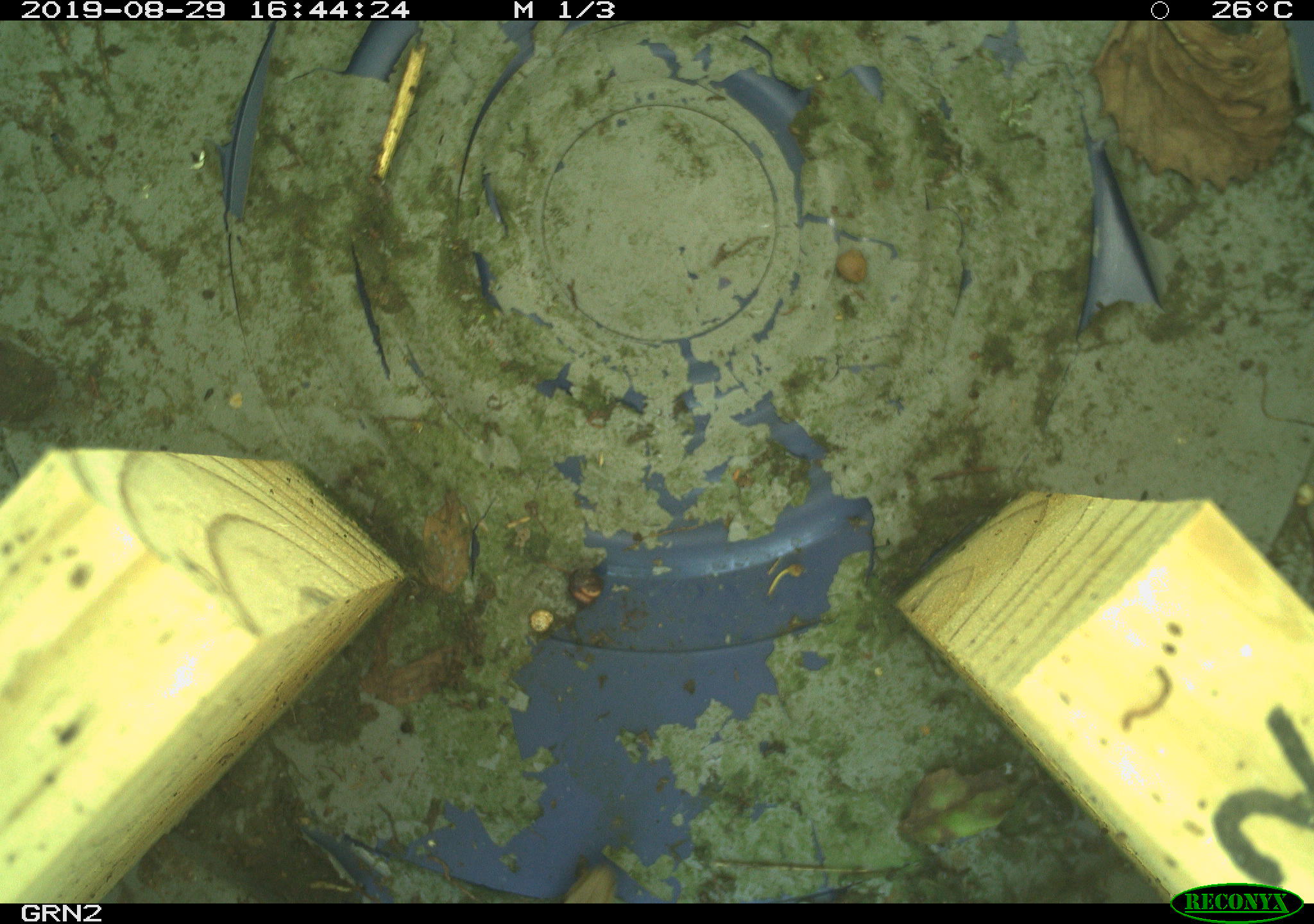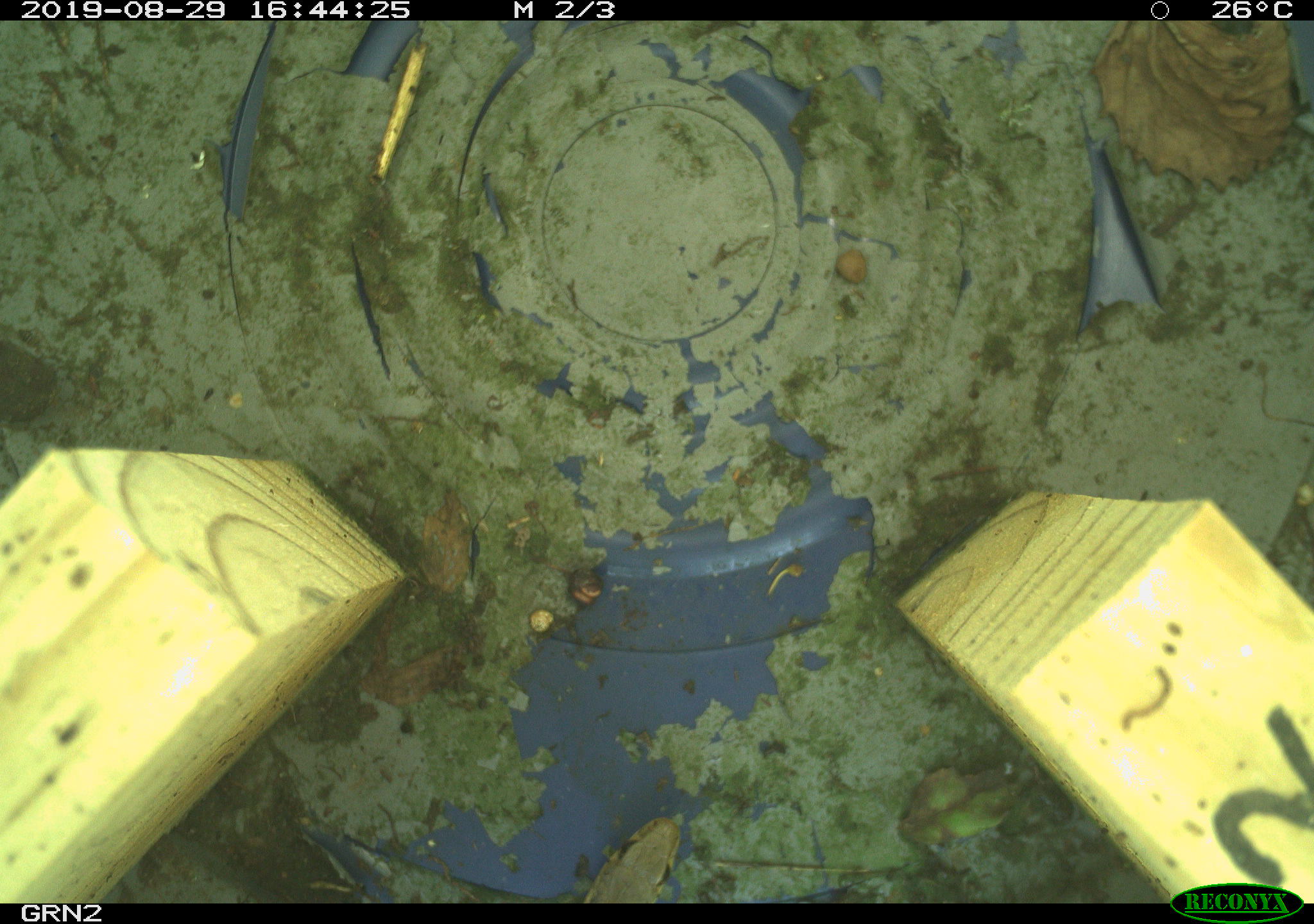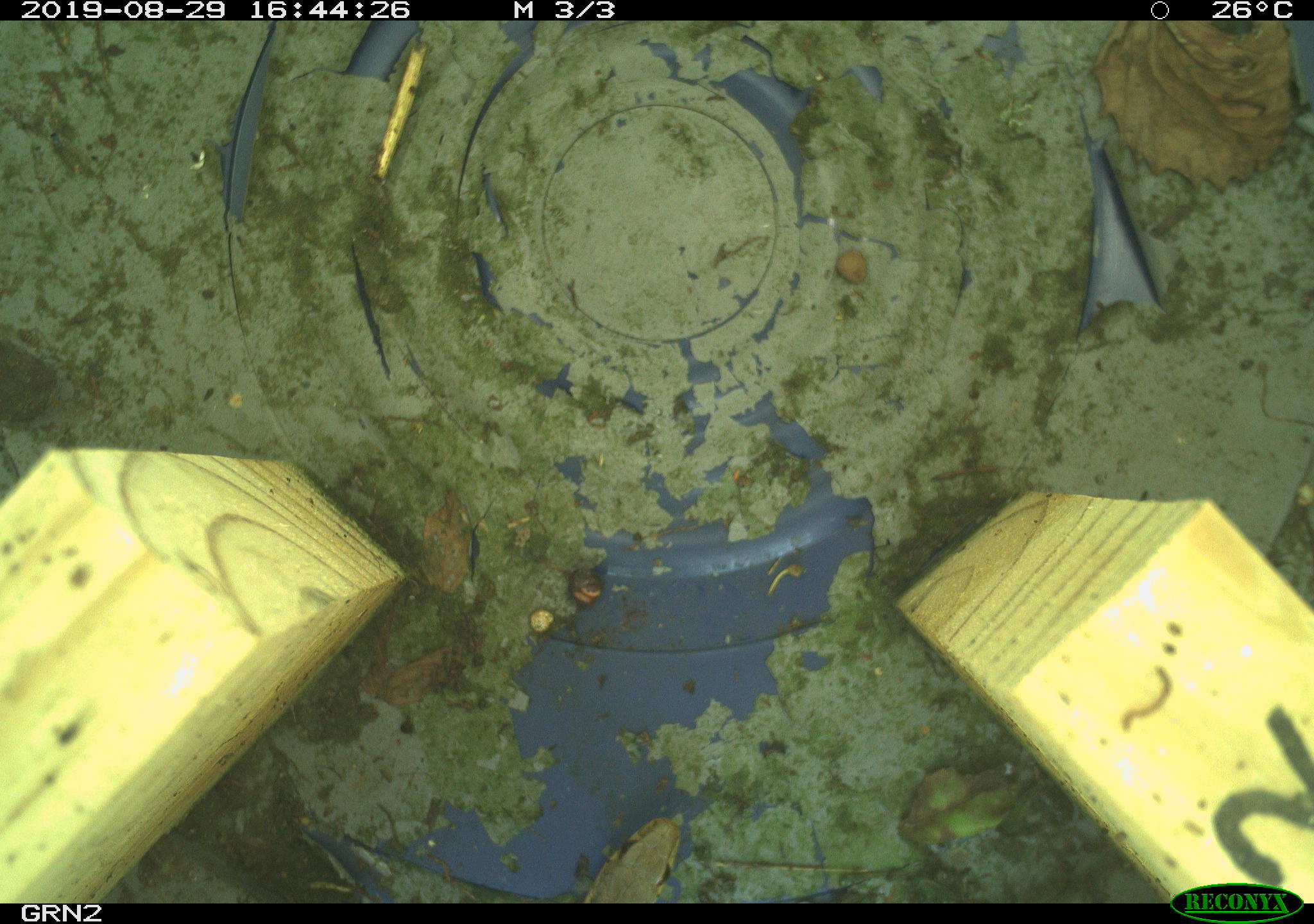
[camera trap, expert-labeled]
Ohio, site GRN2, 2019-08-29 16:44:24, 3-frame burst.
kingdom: Animalia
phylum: Chordata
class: Reptilia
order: Squamata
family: Colubridae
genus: Thamnophis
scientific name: Thamnophis sirtalis sirtalis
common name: eastern gartersnake